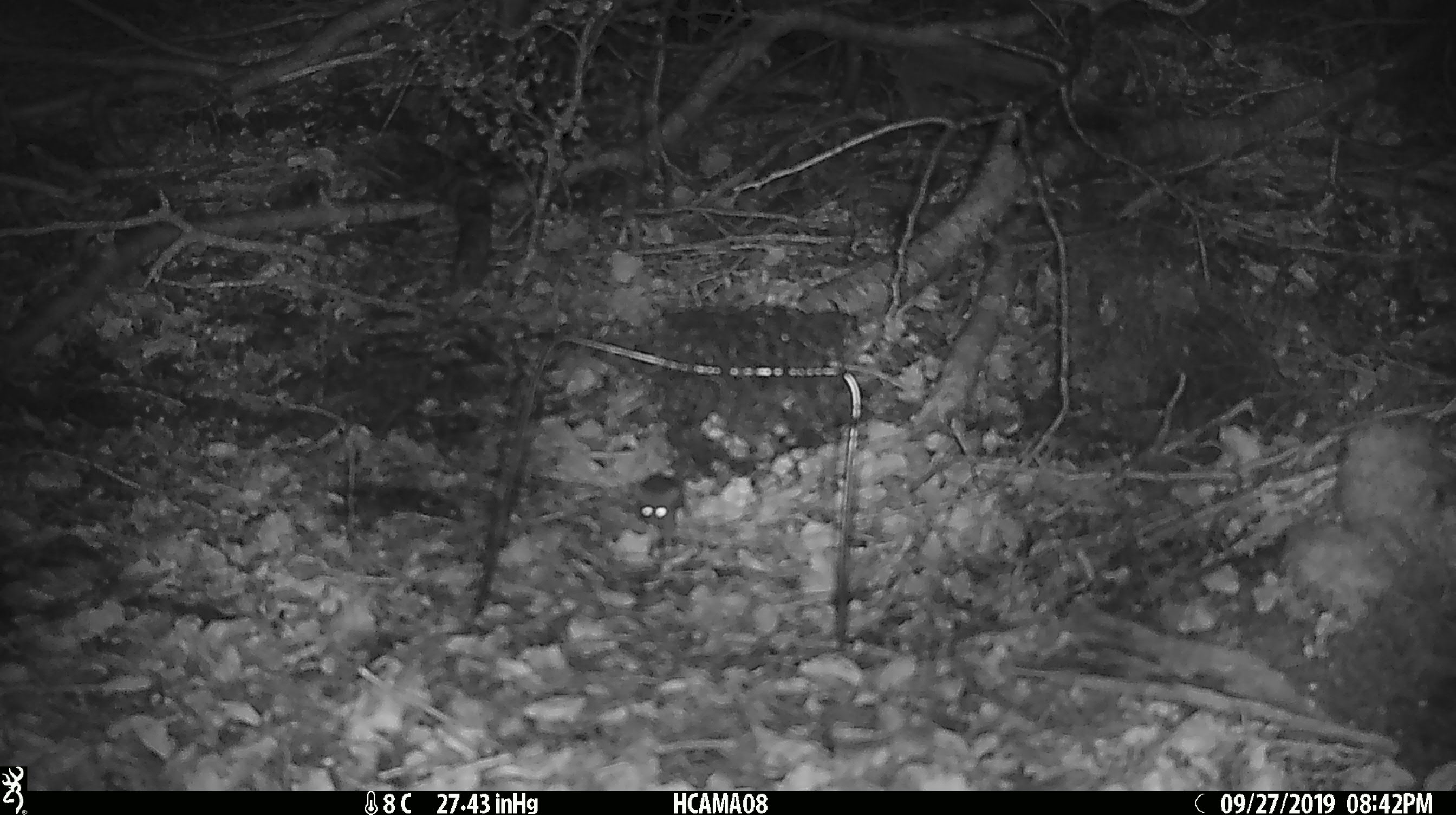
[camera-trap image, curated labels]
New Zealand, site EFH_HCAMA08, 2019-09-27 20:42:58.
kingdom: Animalia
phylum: Chordata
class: Mammalia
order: Rodentia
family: Muridae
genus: Mus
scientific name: Mus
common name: mouse